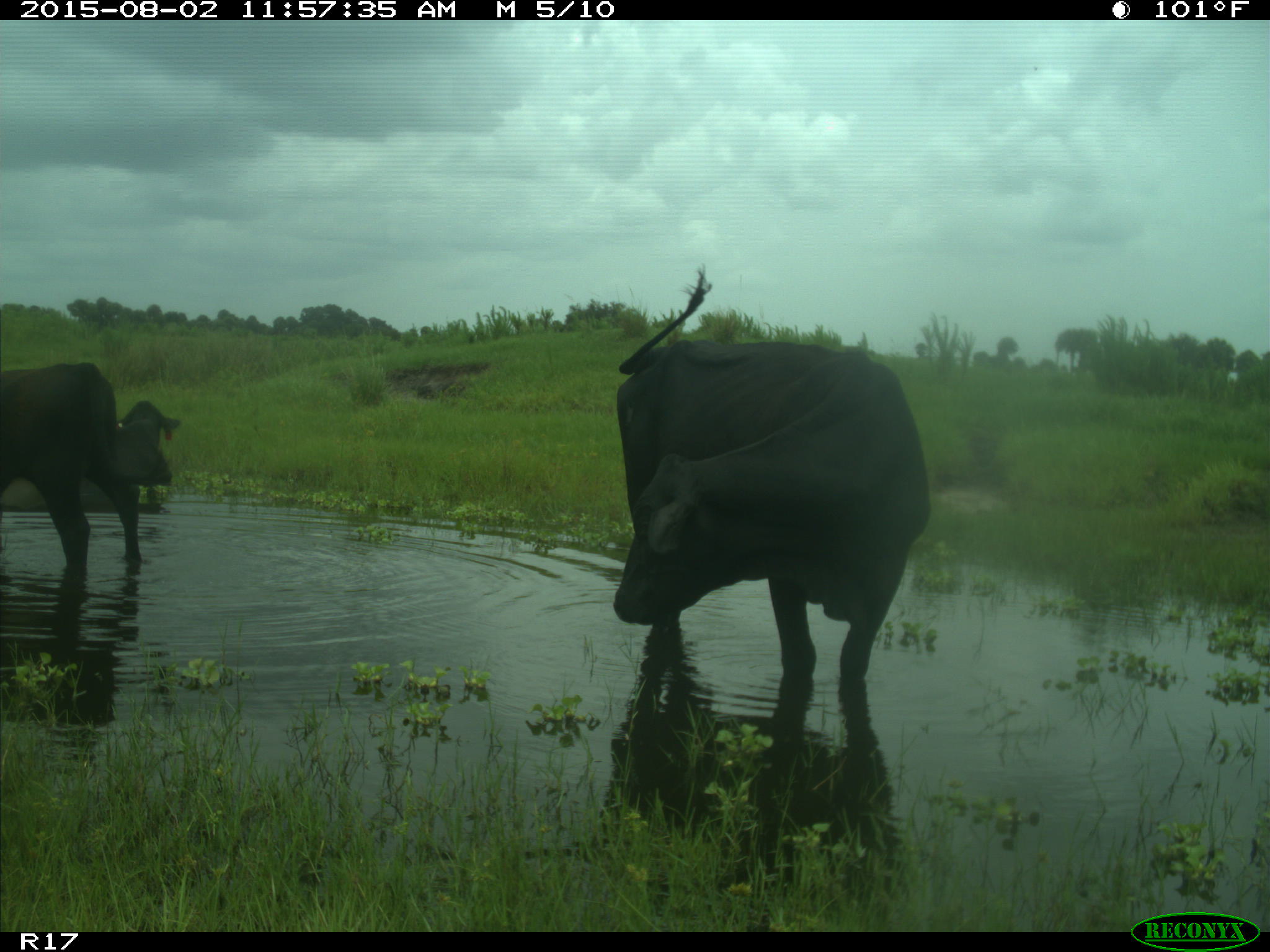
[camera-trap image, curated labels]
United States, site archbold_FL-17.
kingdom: Animalia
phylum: Chordata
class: Mammalia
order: Artiodactyla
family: Bovidae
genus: Bos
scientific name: Bos taurus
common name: domestic cow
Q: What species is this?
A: Bos taurus (domestic cow).